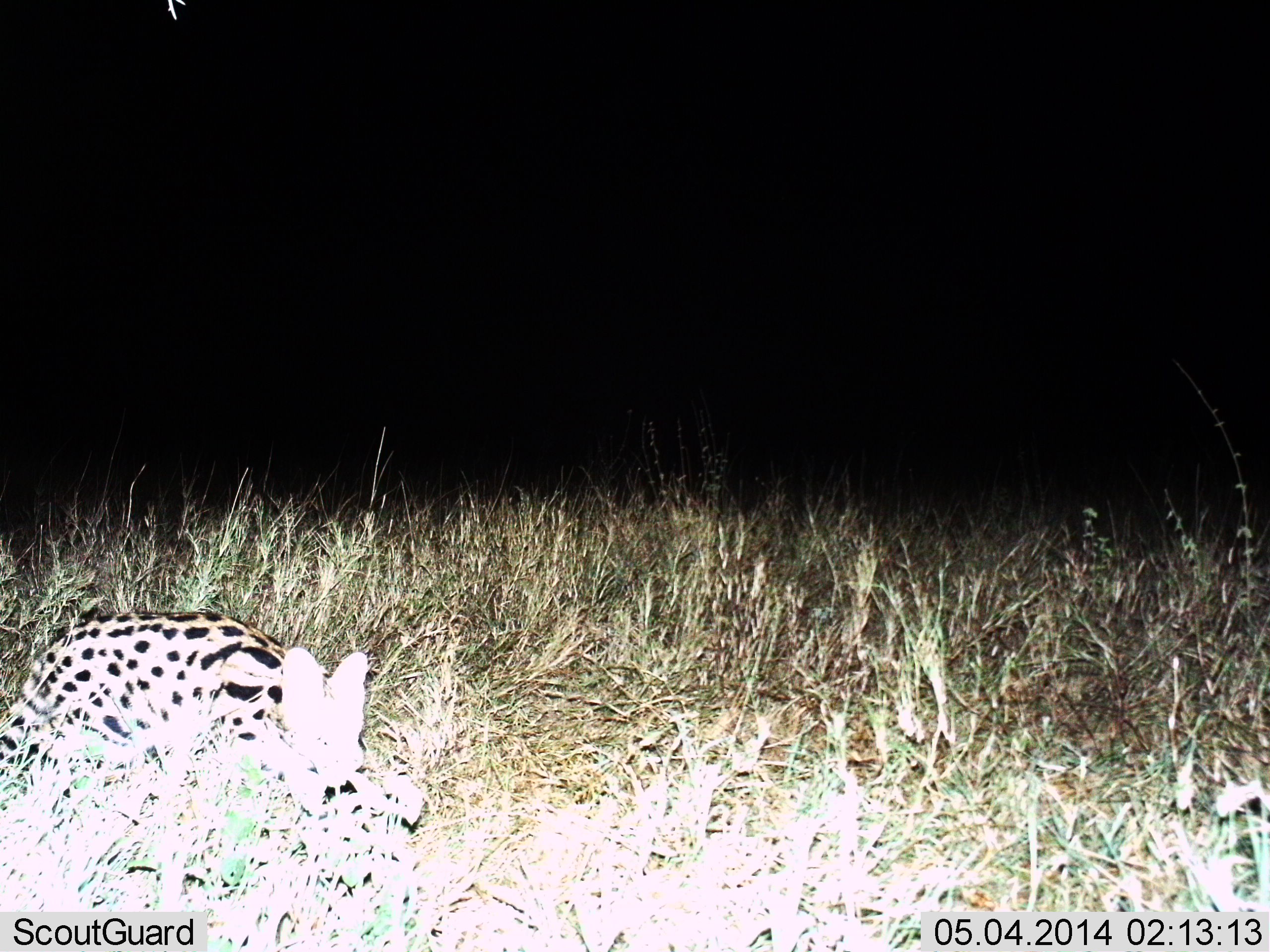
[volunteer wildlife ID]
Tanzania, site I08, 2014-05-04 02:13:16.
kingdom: Animalia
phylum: Chordata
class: Mammalia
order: Carnivora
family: Felidae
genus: Leptailurus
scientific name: Leptailurus serval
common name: serval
Serval (Leptailurus serval), count 1. Behavior (volunteer vote fractions): standing 8%, resting 17%, moving 67%, interacting 8%. Young present (vote fraction): 0%. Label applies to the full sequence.